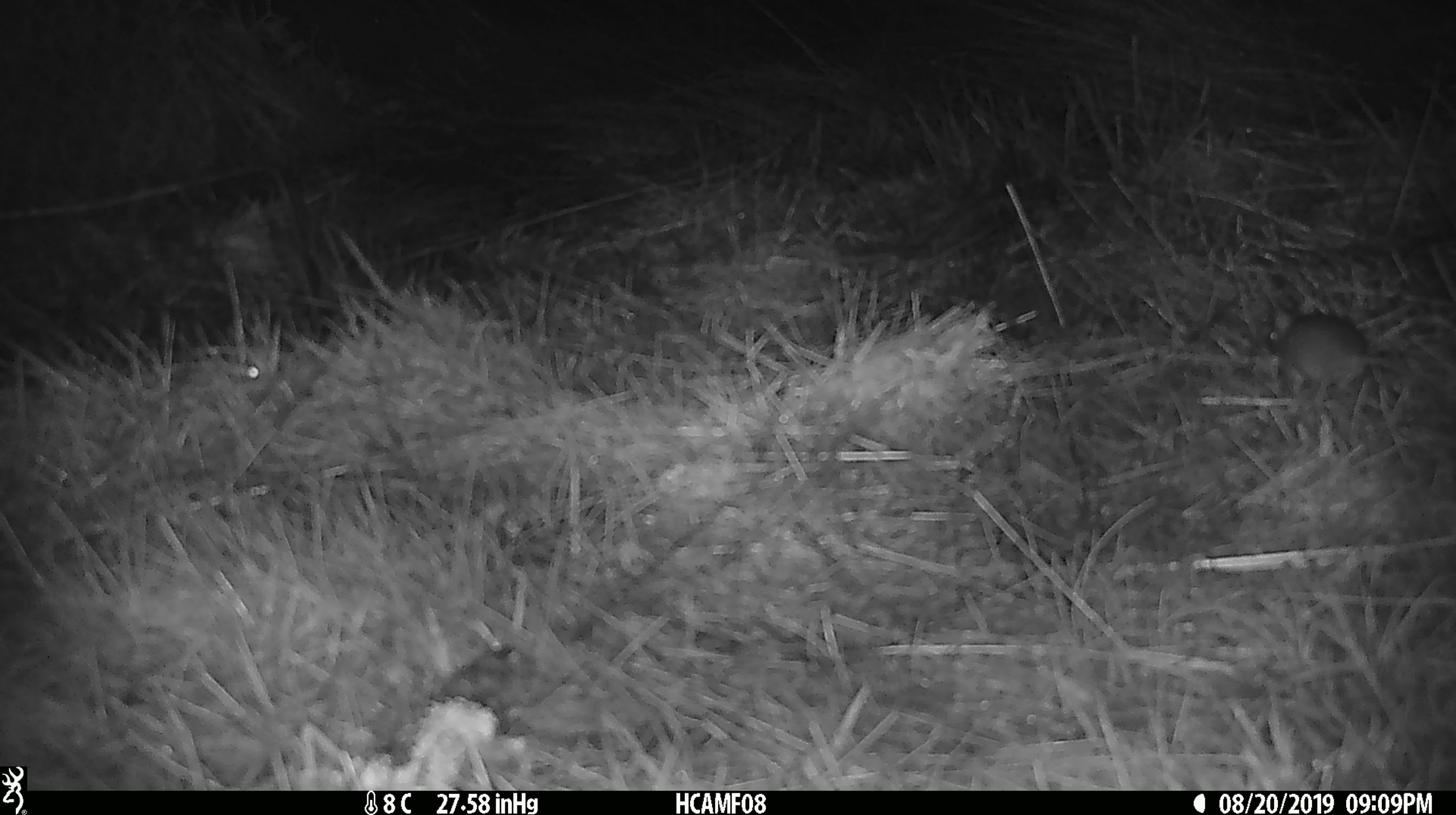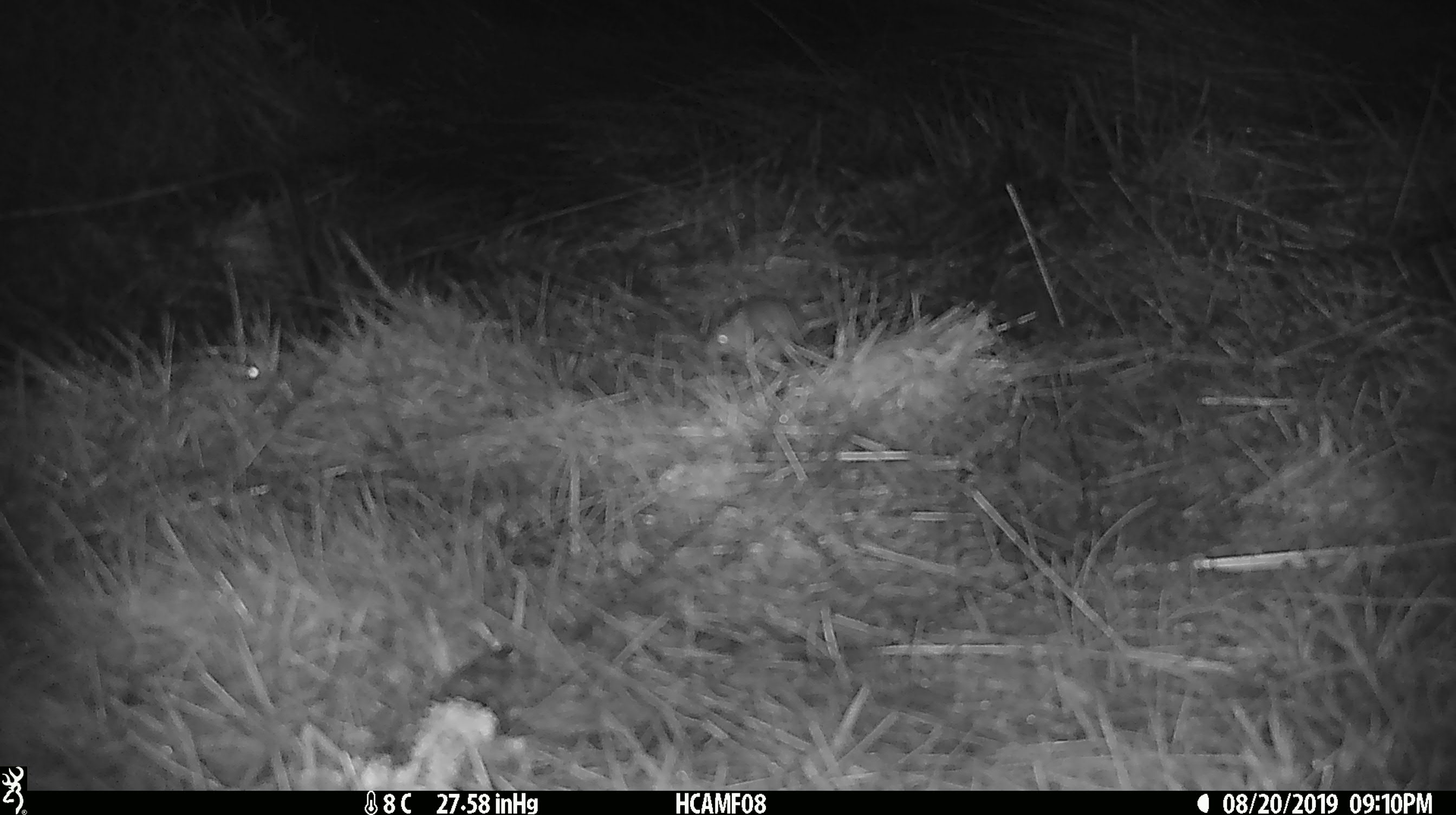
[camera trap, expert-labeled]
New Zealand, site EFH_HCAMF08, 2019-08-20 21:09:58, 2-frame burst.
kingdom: Animalia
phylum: Chordata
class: Mammalia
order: Rodentia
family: Muridae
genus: Mus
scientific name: Mus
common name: mouse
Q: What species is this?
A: Mouse (Mus).